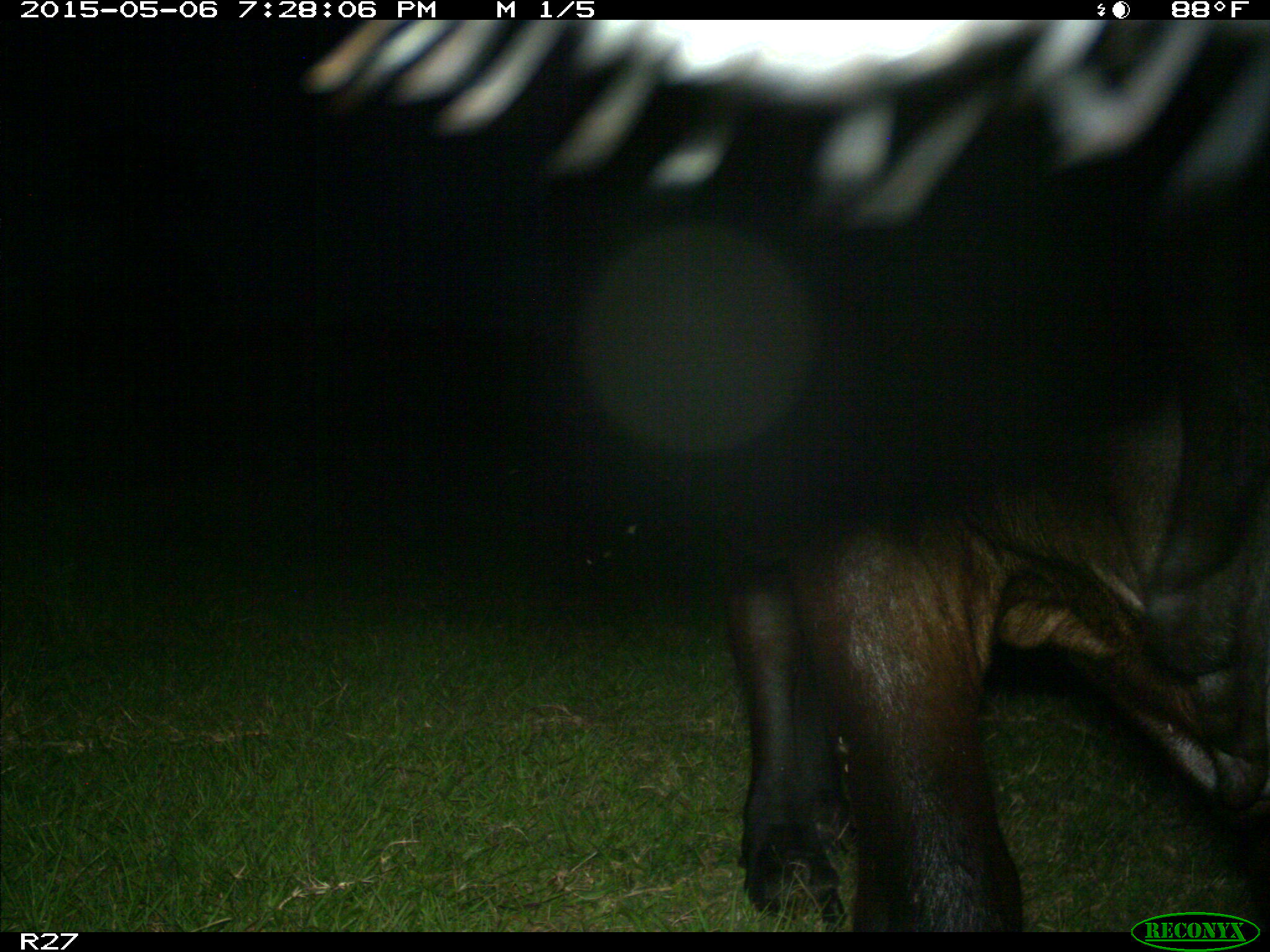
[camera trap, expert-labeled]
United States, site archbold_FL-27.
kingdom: Animalia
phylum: Chordata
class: Mammalia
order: Artiodactyla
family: Bovidae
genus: Bos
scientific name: Bos taurus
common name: domestic cow